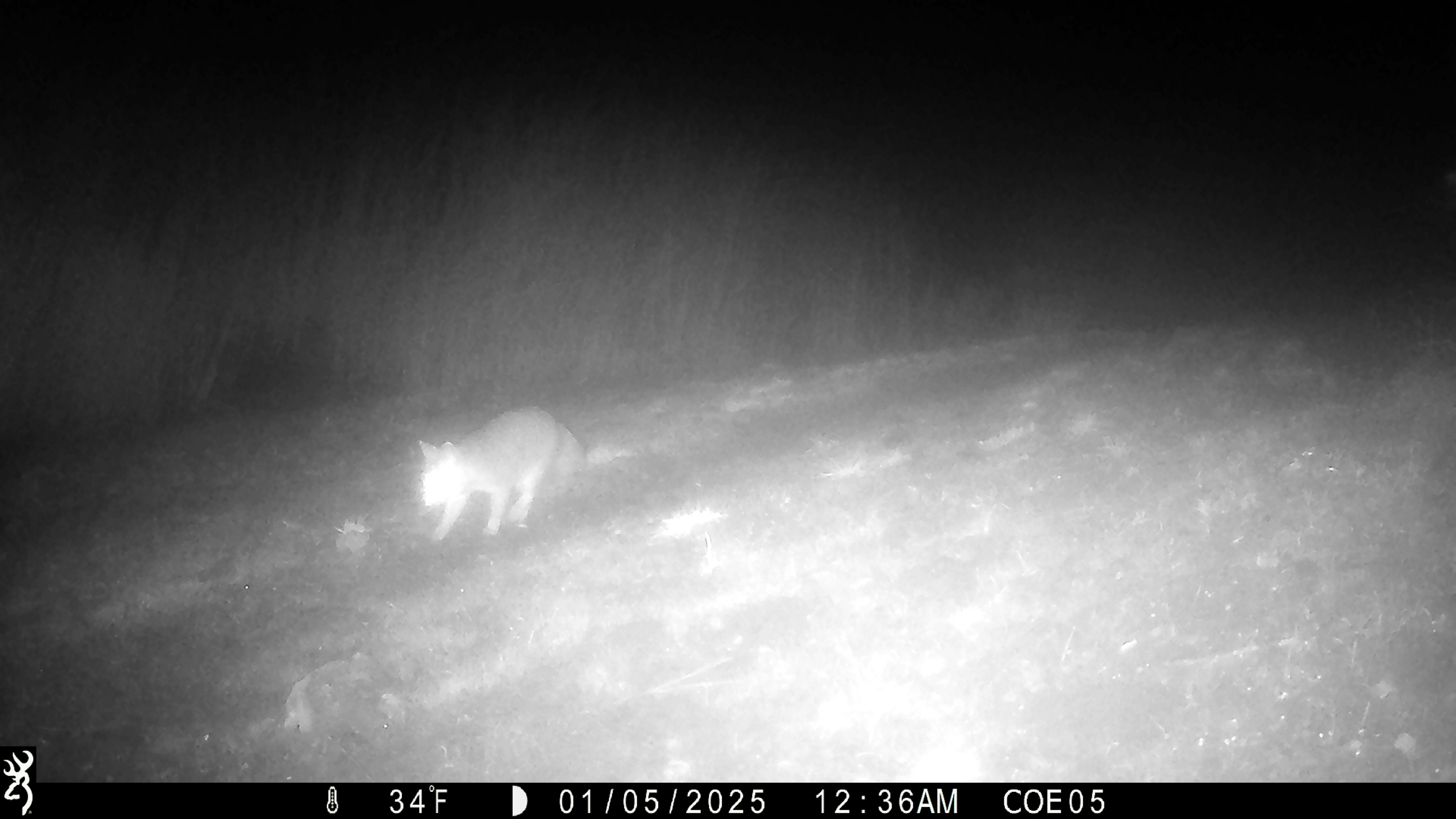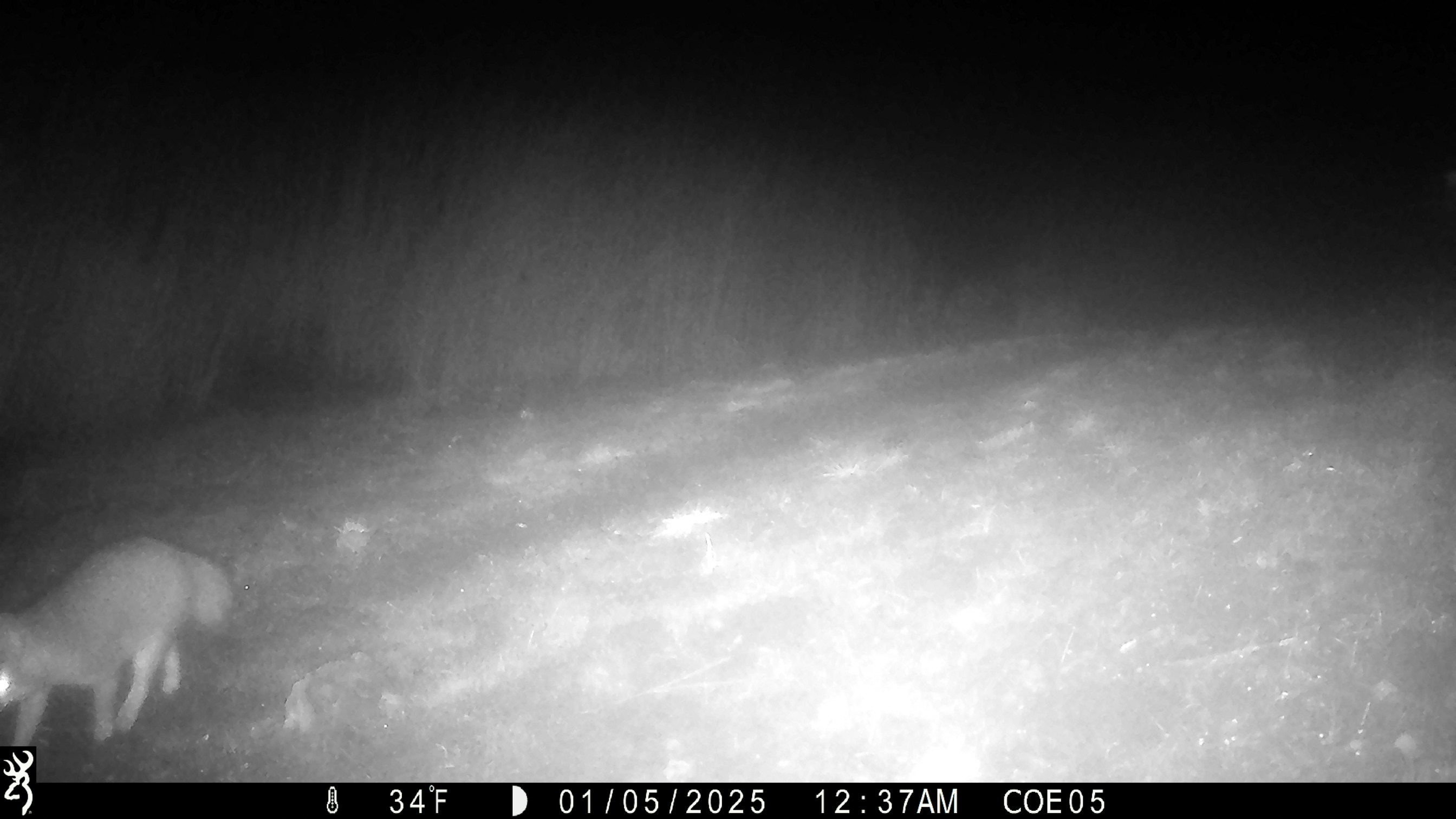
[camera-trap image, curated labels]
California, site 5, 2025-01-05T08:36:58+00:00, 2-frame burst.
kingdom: Animalia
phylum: Chordata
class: Mammalia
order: Carnivora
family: Canidae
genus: Urocyon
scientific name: Urocyon cinereoargenteus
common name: gray fox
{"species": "gray fox (Urocyon cinereoargenteus)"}